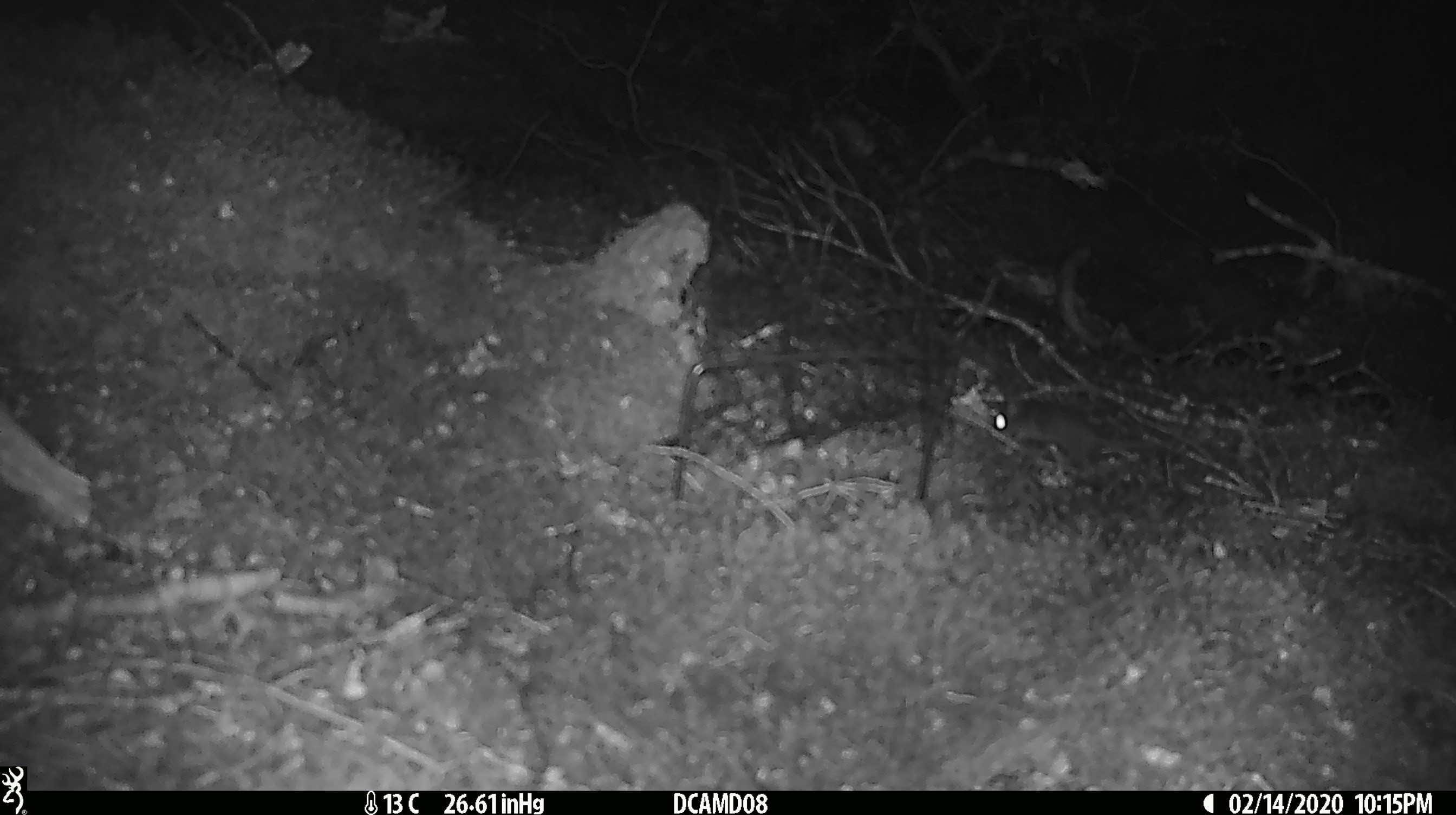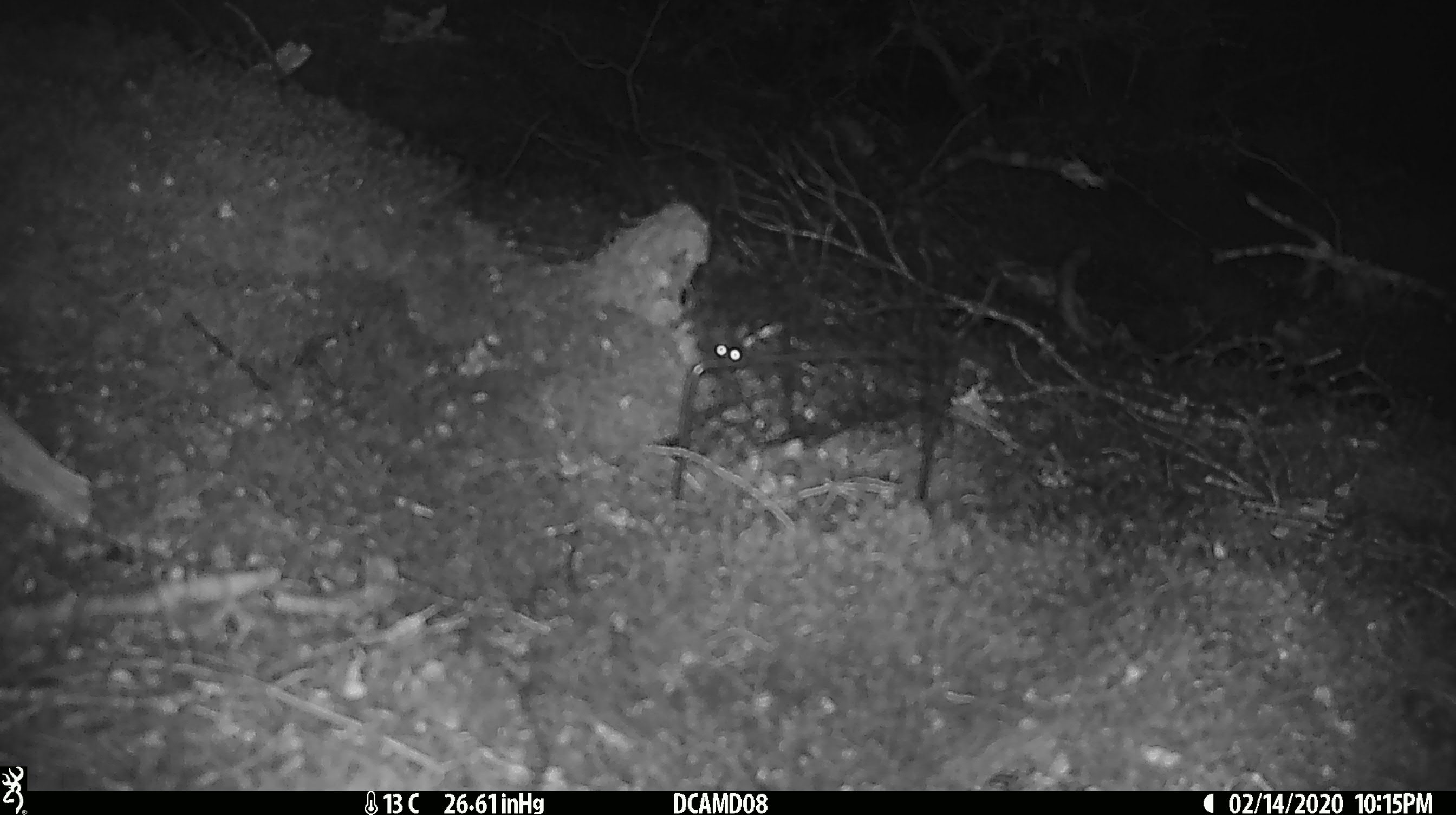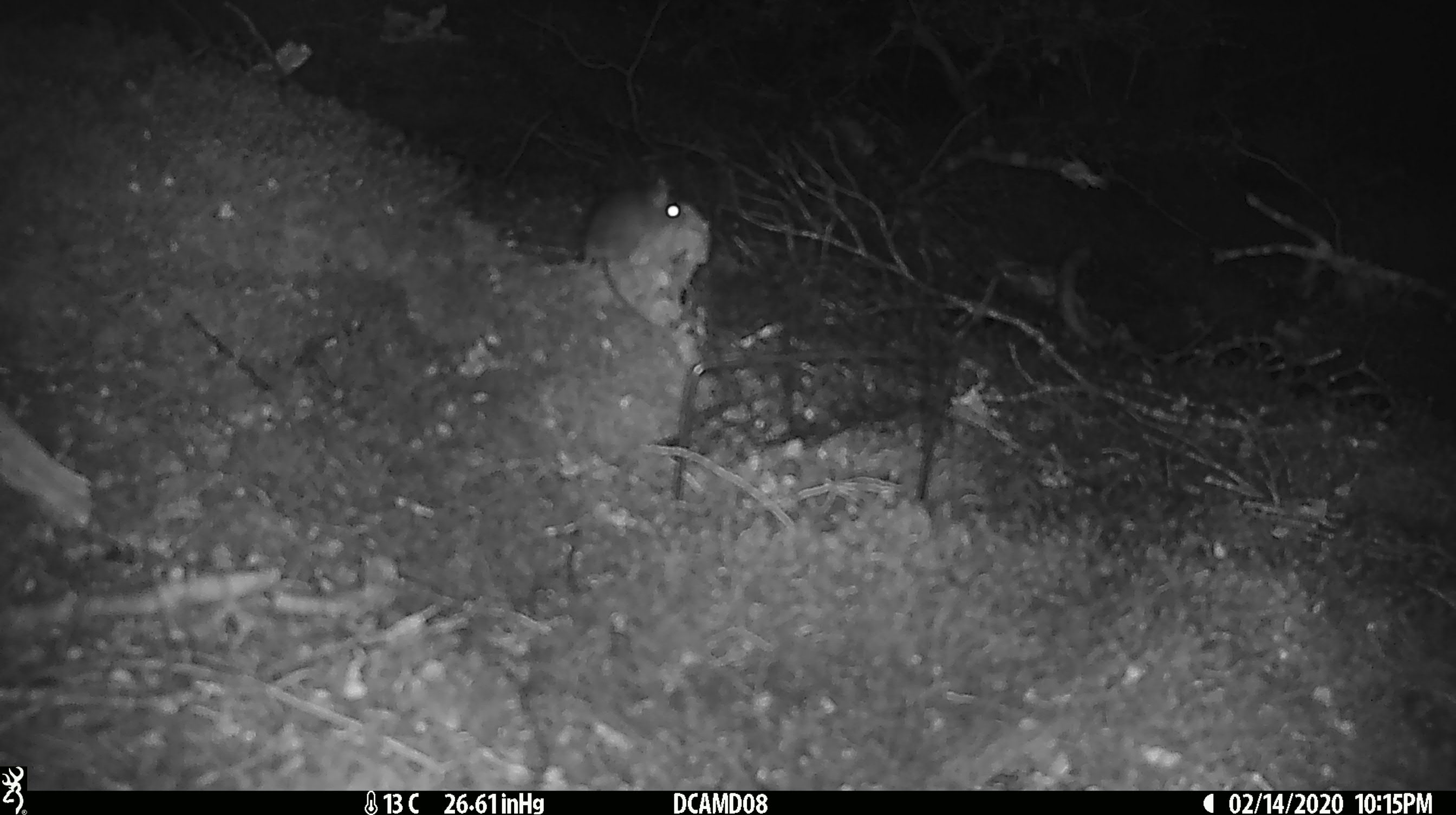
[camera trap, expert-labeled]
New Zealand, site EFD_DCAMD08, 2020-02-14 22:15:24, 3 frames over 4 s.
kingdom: Animalia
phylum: Chordata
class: Mammalia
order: Rodentia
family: Muridae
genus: Mus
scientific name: Mus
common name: mouse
Mouse (Mus).